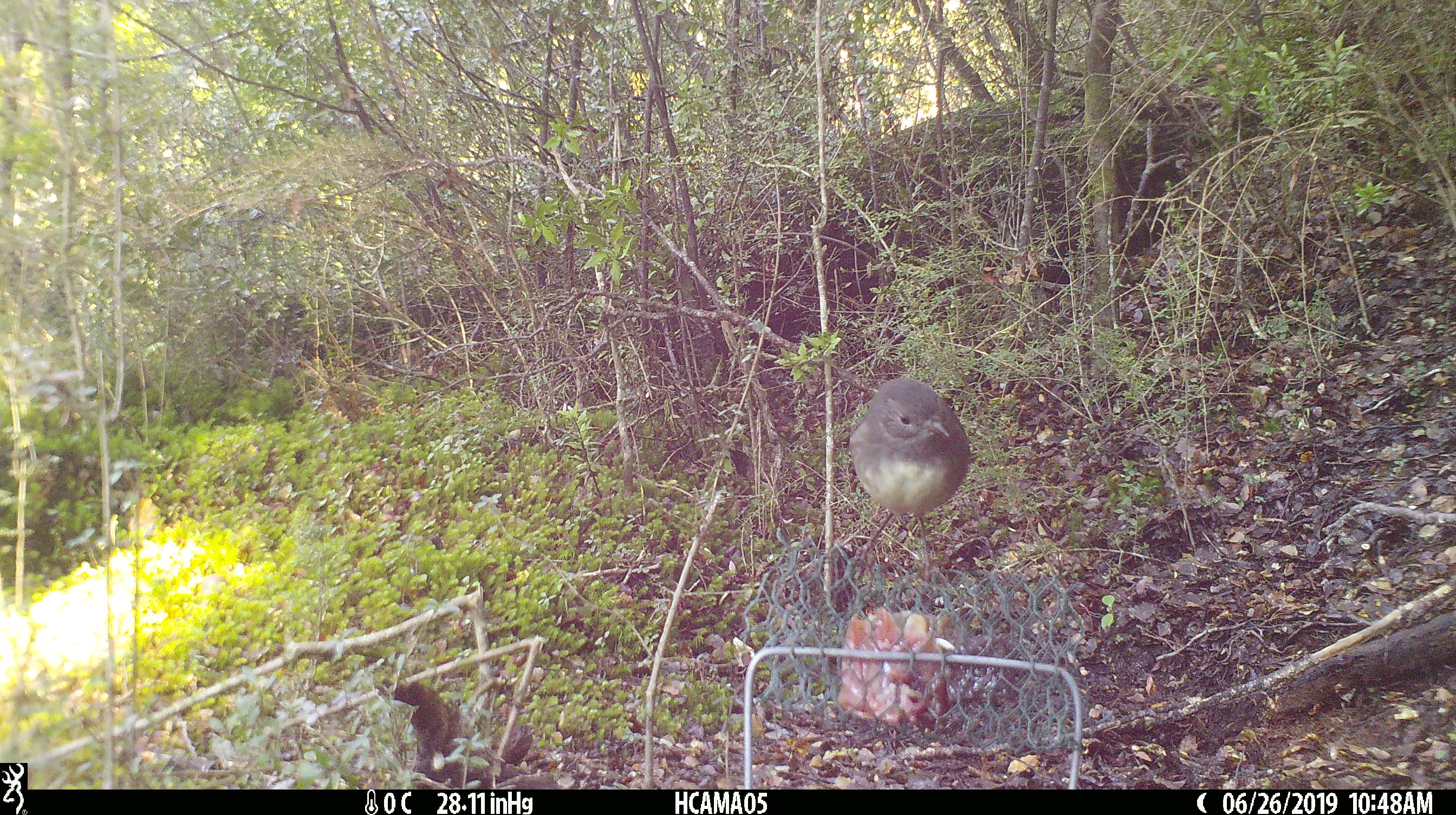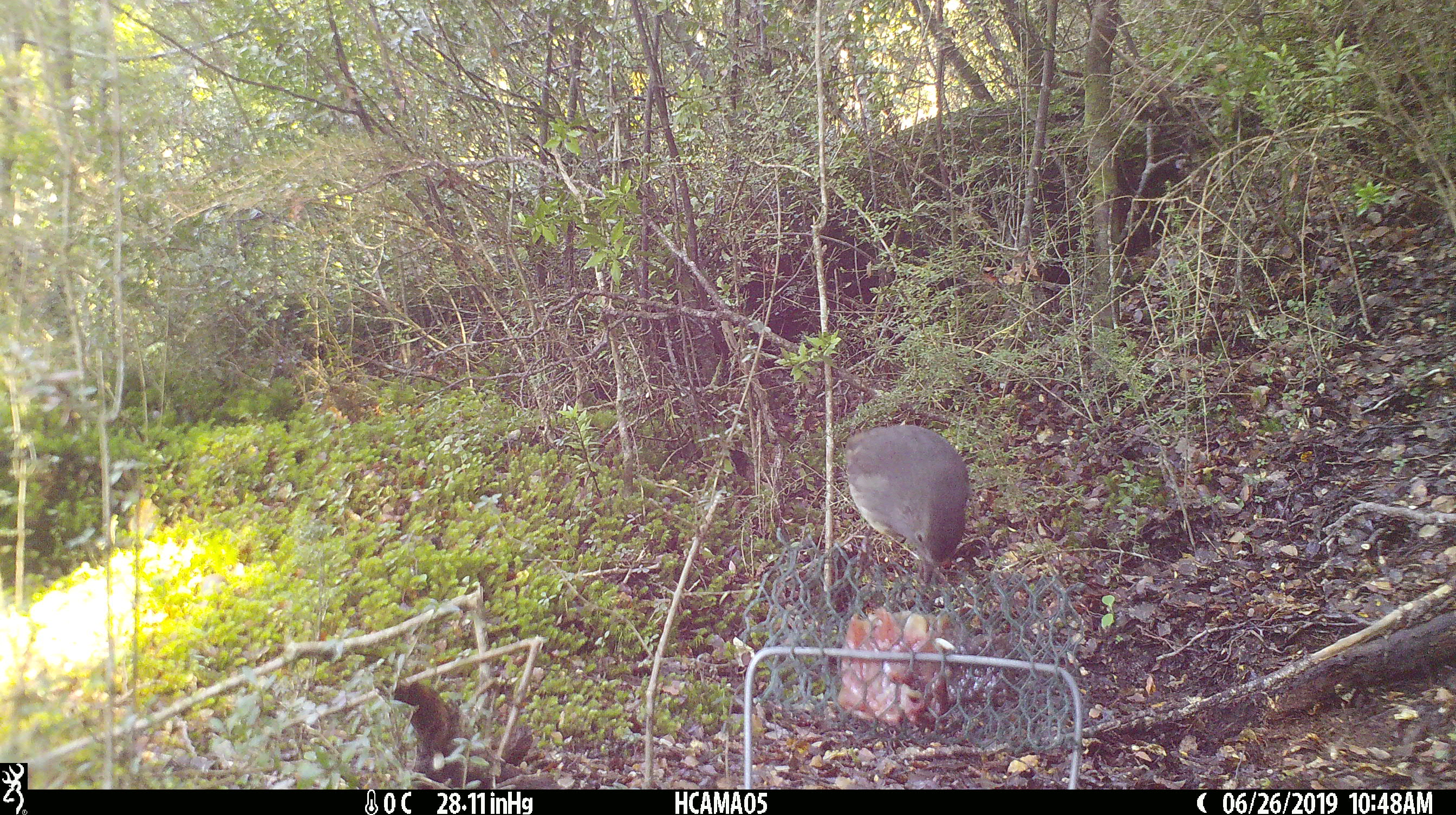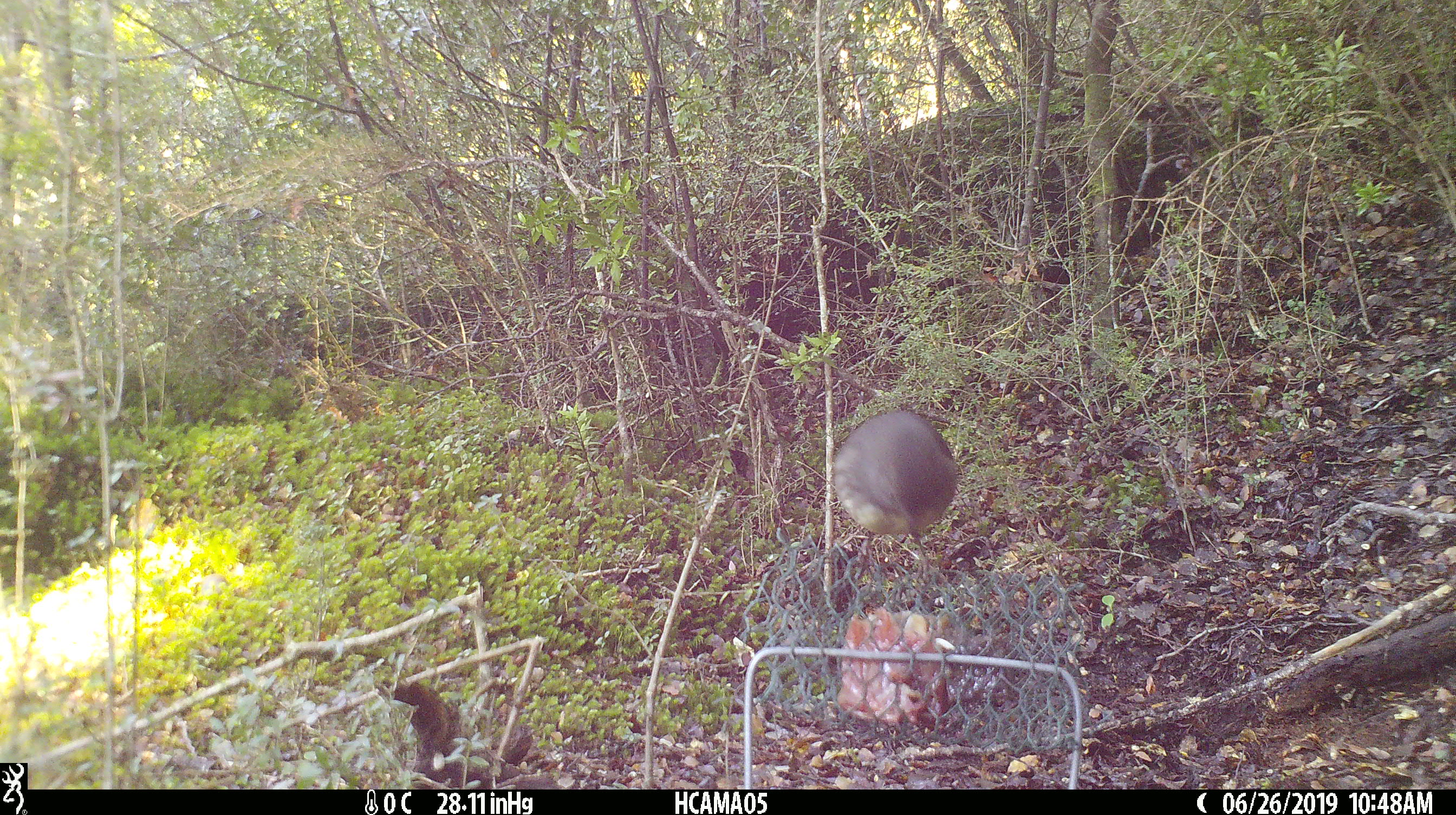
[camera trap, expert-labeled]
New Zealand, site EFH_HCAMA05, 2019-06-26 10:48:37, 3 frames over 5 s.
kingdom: Animalia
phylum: Chordata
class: Aves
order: Passeriformes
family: Petroicidae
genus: Petroica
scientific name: Petroica australis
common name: new zealand robin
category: robin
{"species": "robin (new zealand robin) (Petroica australis)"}